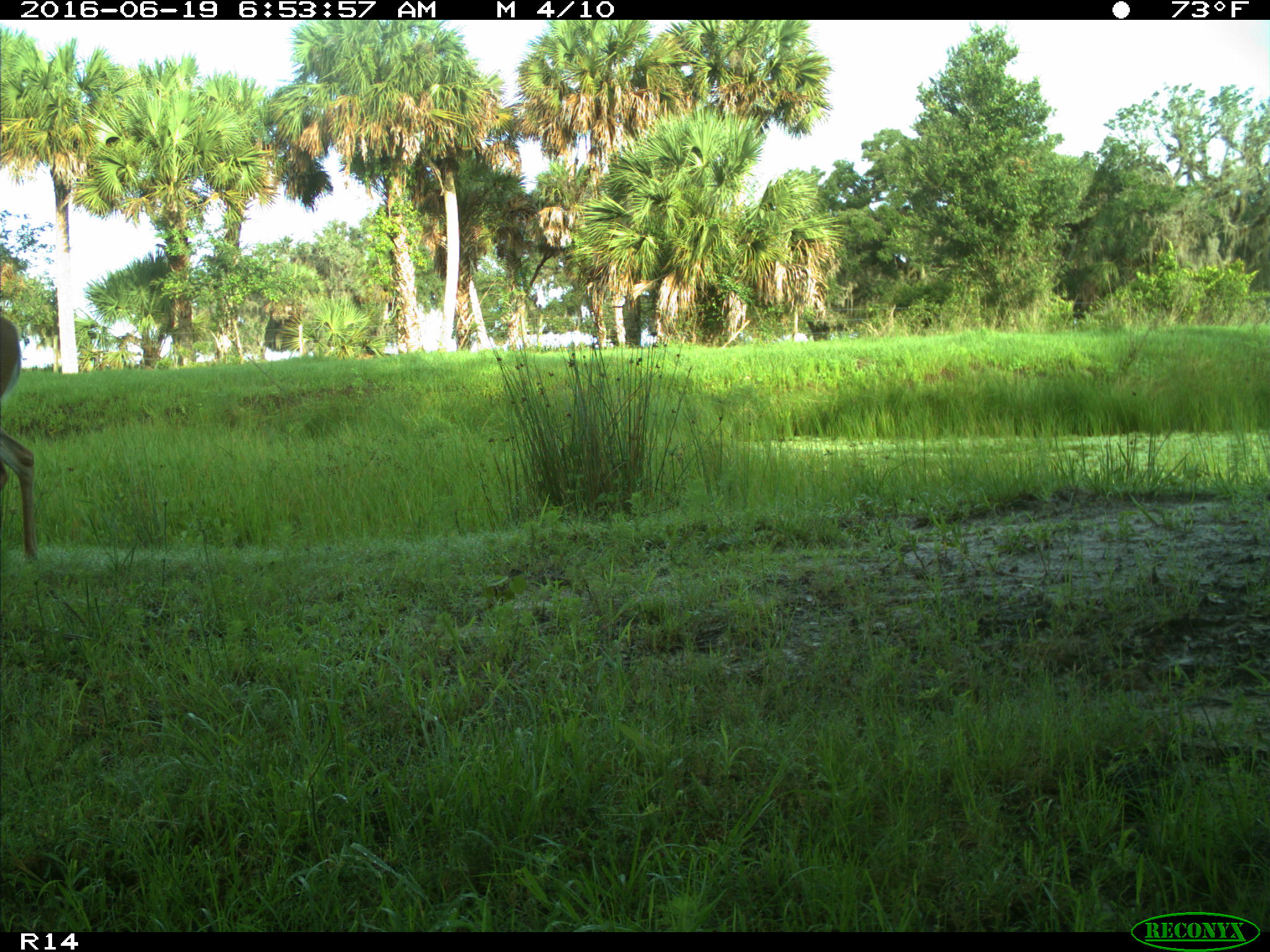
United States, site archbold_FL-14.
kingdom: Animalia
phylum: Chordata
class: Mammalia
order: Artiodactyla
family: Cervidae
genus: Odocoileus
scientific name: Odocoileus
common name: deer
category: unidentified deer